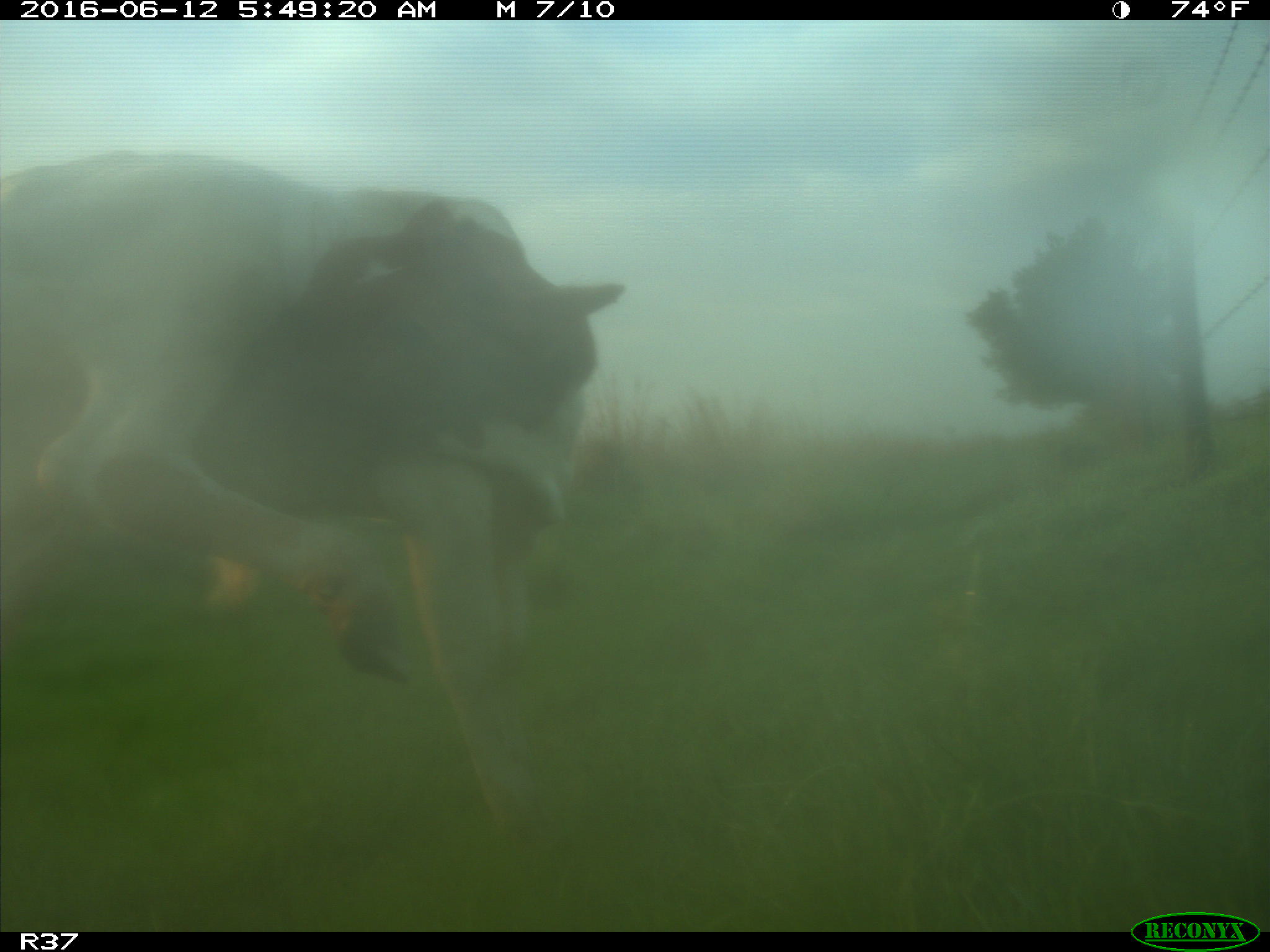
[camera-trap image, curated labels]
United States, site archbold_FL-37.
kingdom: Animalia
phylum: Chordata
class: Mammalia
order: Artiodactyla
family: Bovidae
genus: Bos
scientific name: Bos taurus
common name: domestic cow